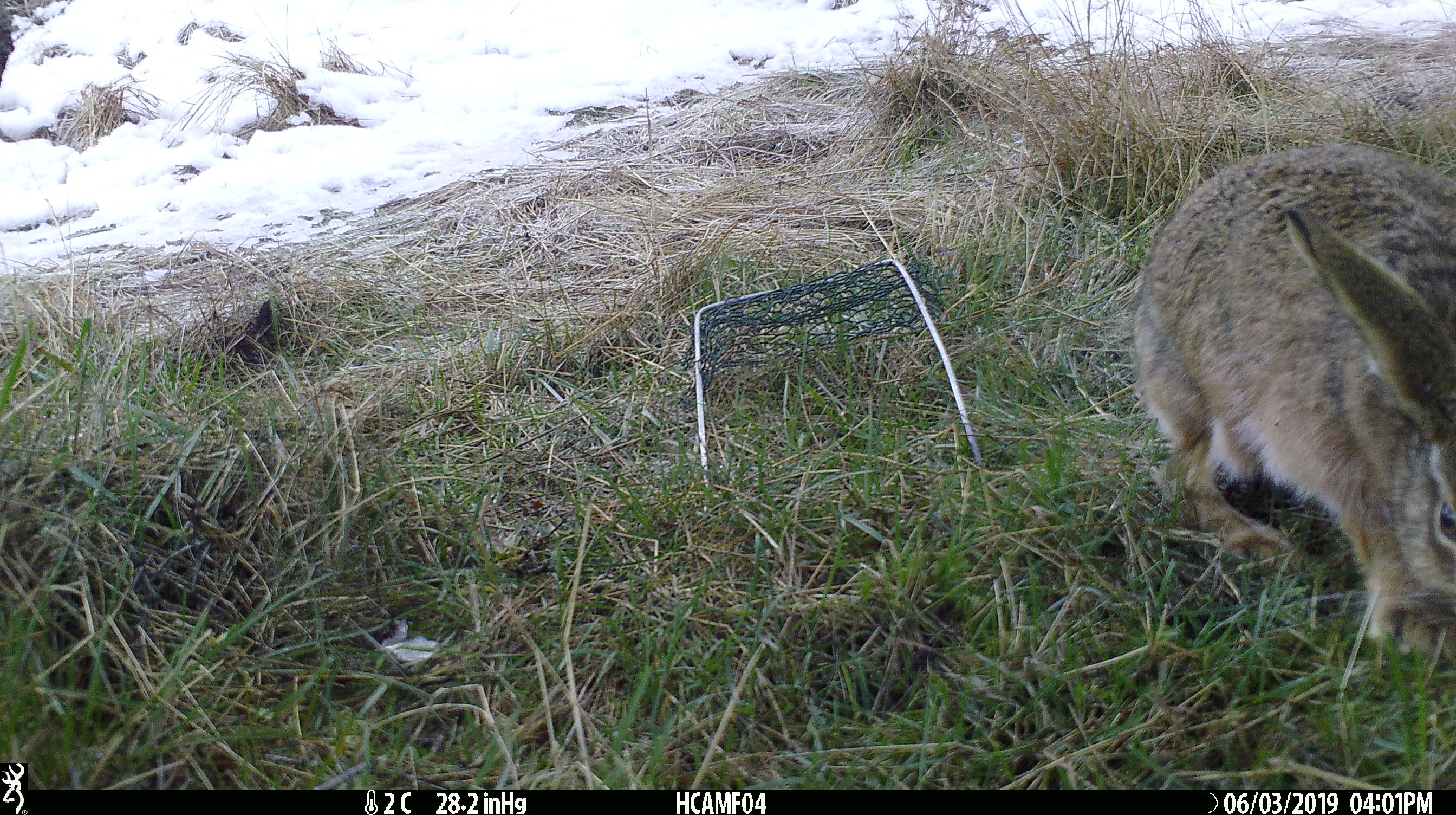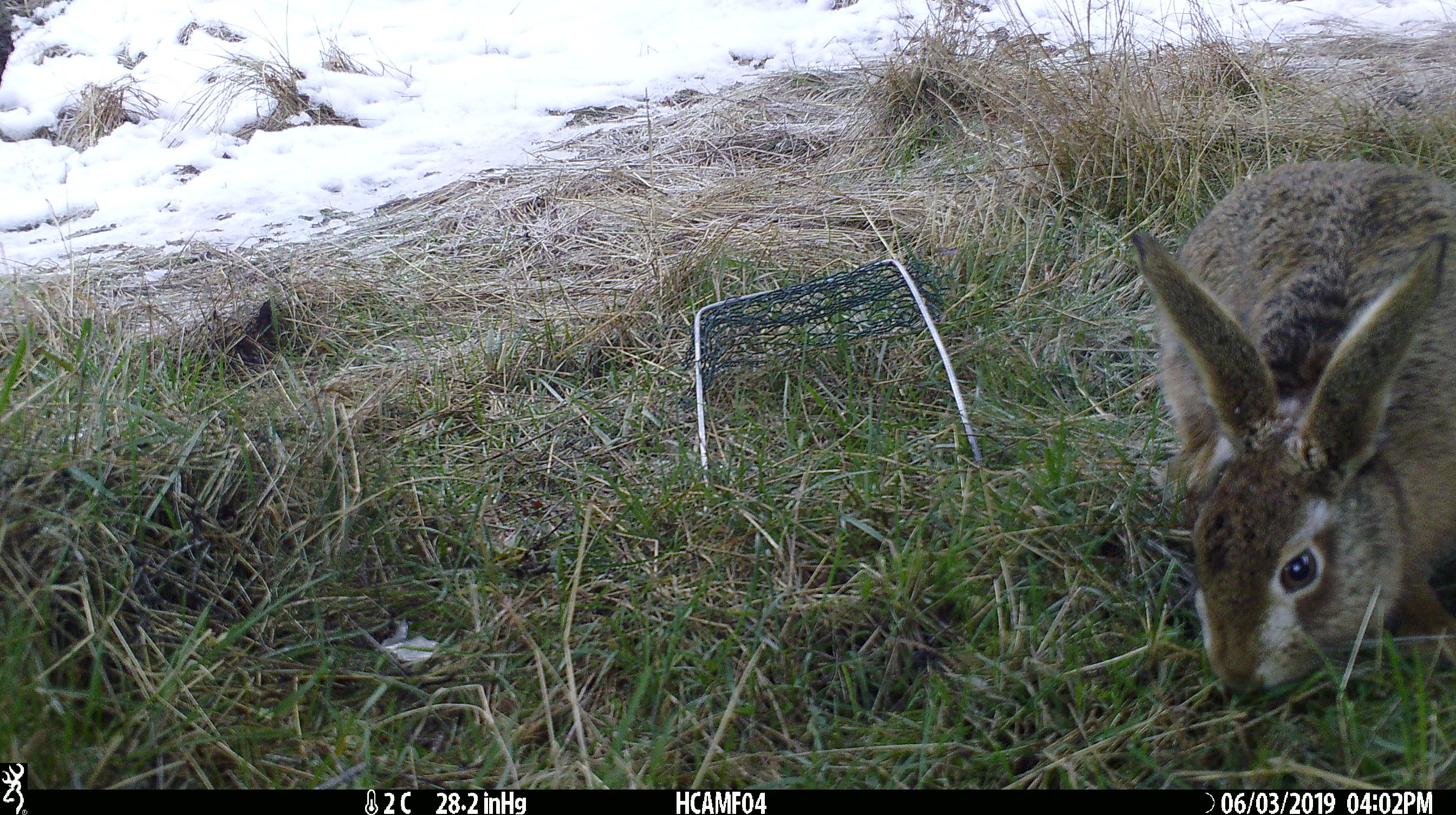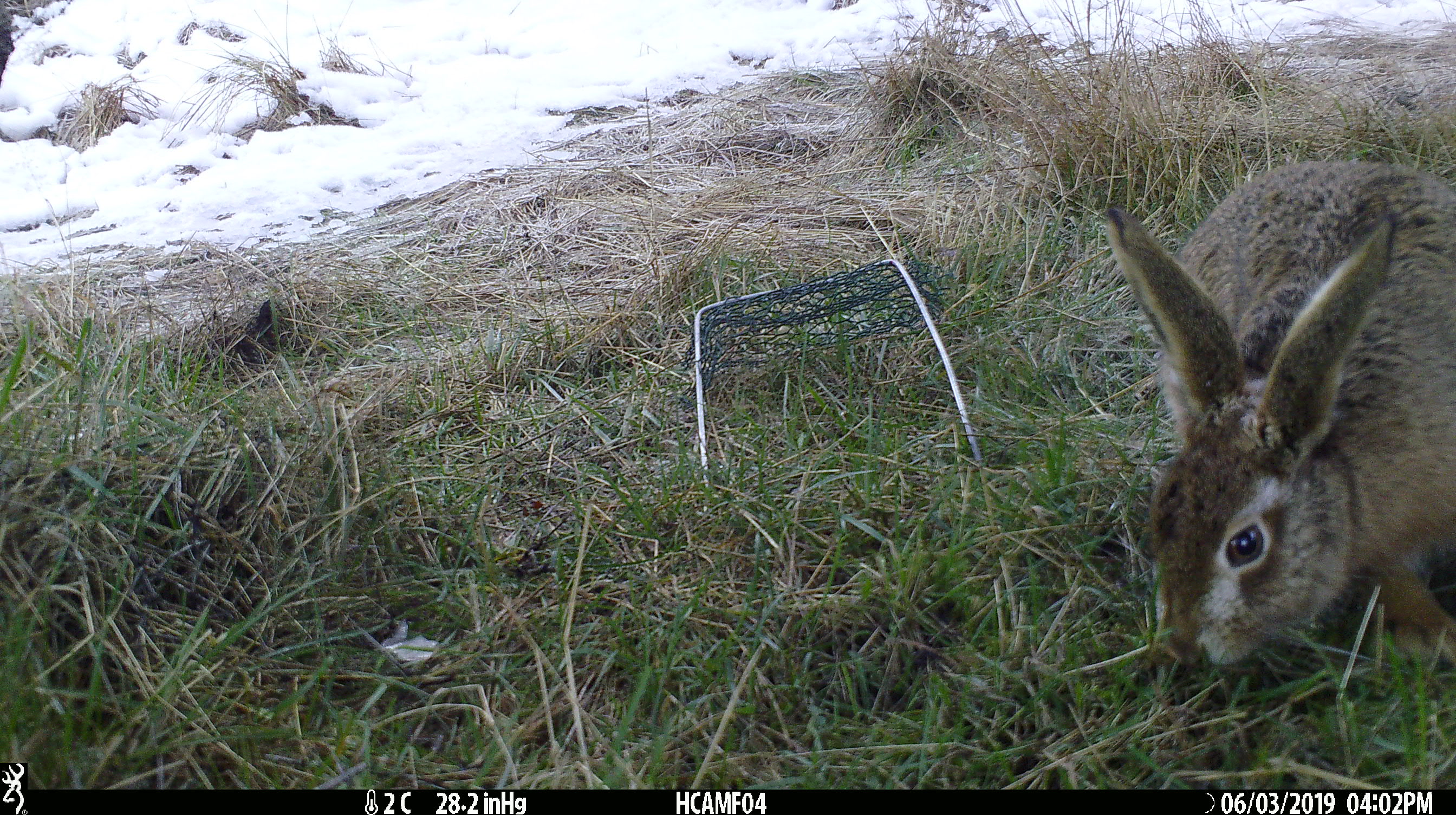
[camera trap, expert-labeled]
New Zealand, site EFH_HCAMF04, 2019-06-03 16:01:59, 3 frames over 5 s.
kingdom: Animalia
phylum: Chordata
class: Mammalia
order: Lagomorpha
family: Leporidae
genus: Lepus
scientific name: Lepus europaeus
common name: brown hare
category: hare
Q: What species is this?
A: Hare (brown hare) (Lepus europaeus).